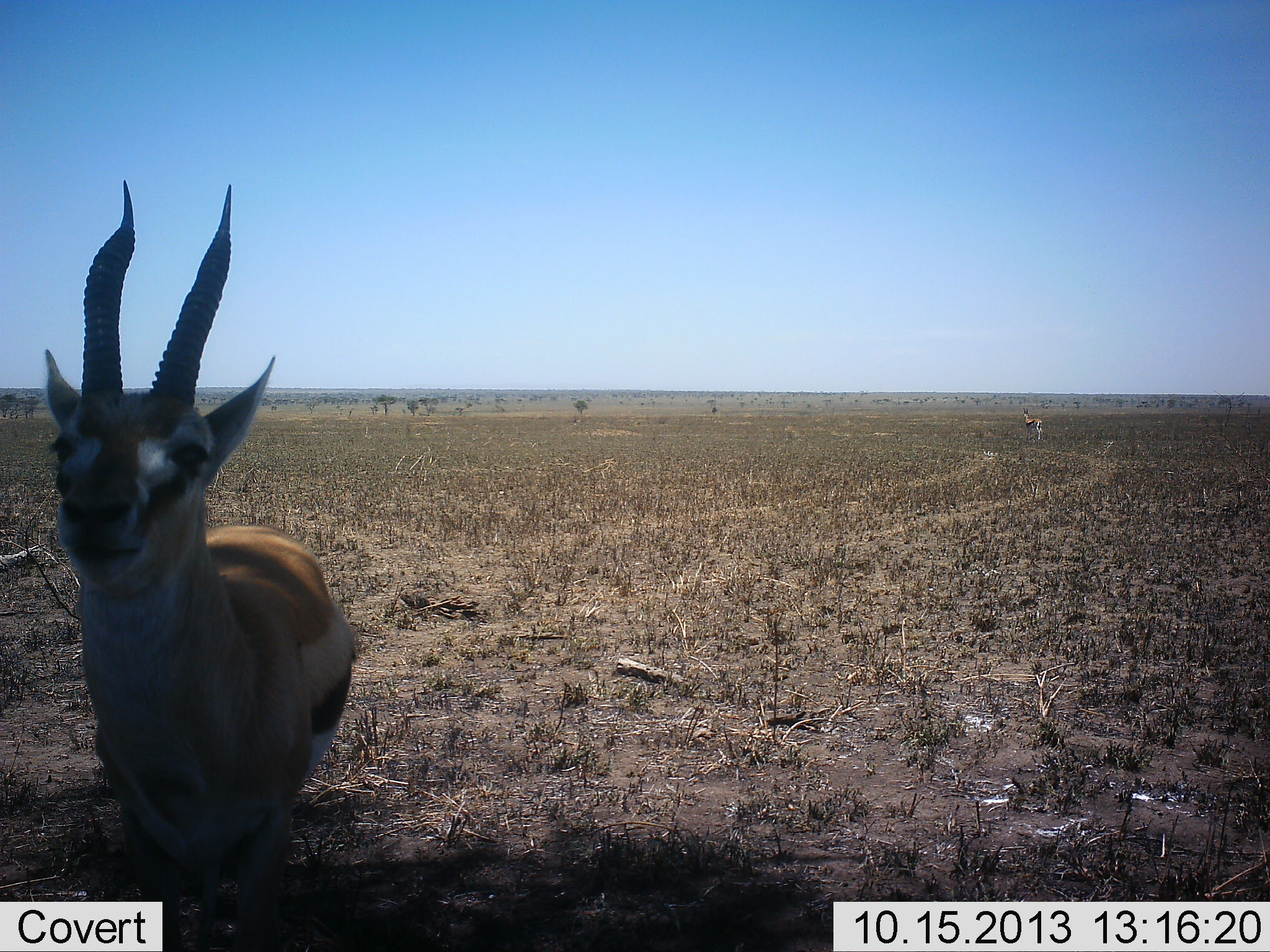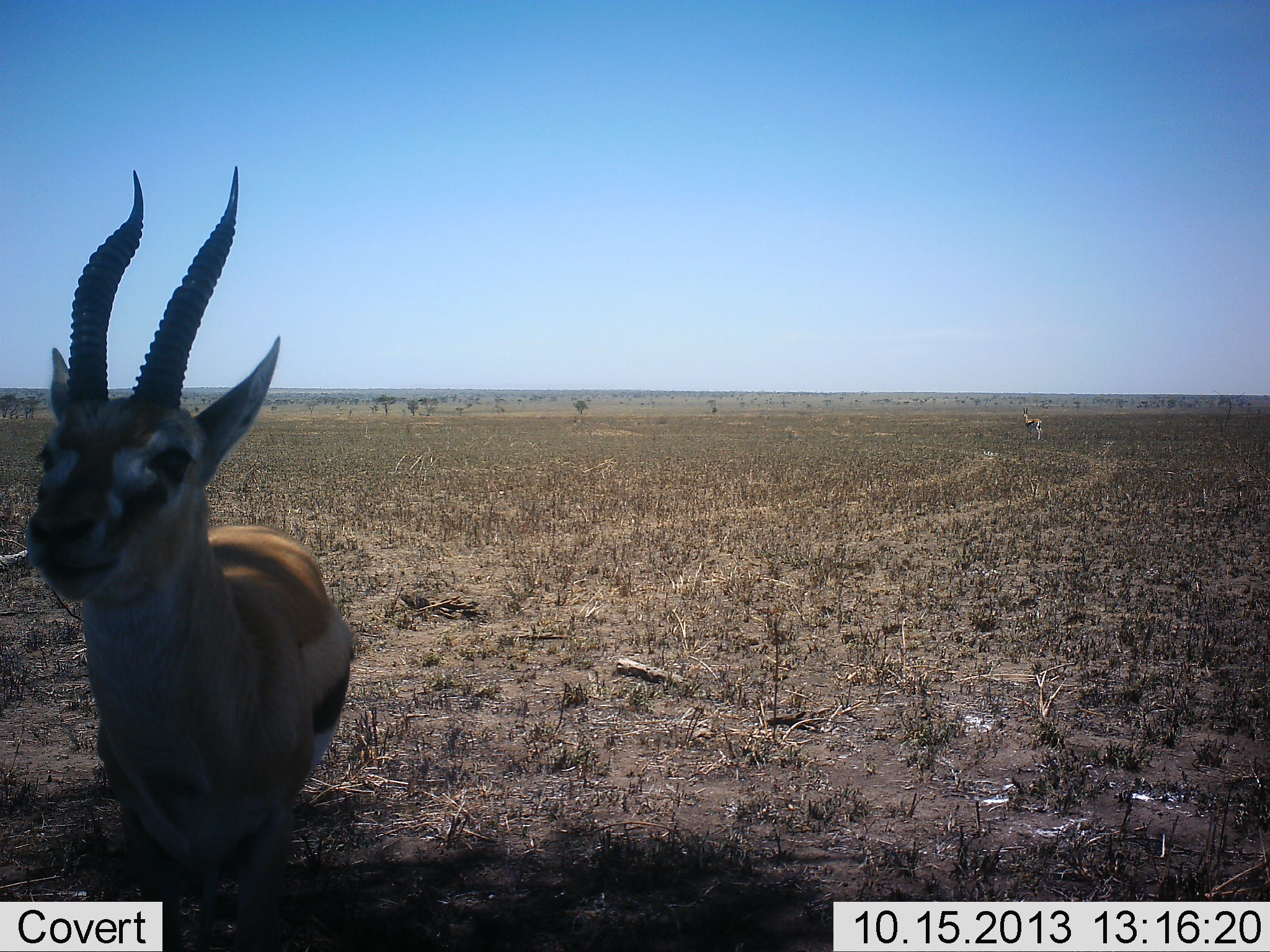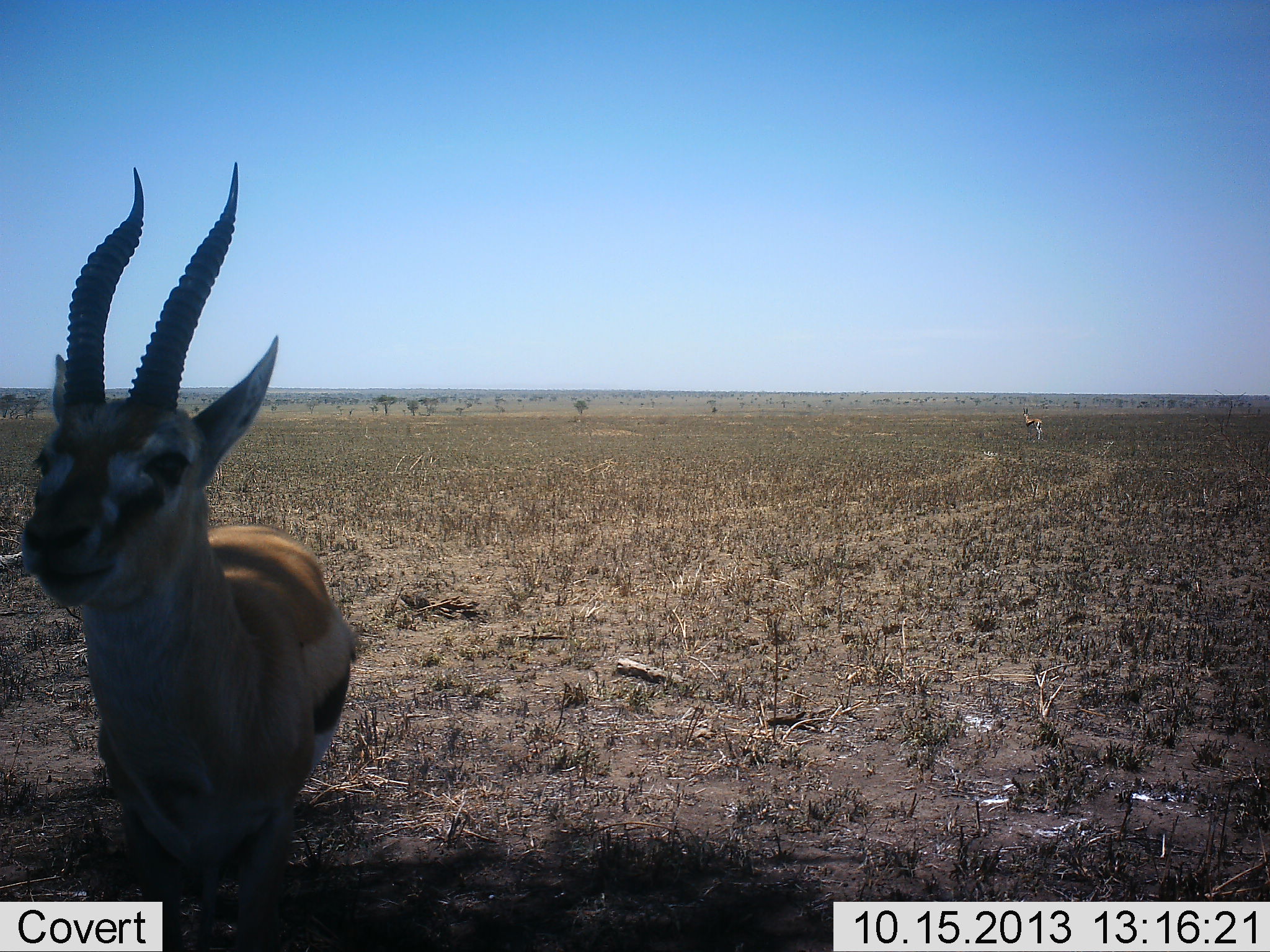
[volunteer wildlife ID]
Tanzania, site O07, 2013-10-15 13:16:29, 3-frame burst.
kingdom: Animalia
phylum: Chordata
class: Mammalia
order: Artiodactyla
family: Bovidae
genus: Eudorcas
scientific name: Eudorcas thomsonii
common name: thomson's gazelle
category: gazellethomsons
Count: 1.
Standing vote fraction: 100%.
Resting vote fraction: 0%.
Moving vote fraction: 0%.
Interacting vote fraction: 20%.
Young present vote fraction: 0%.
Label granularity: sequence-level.